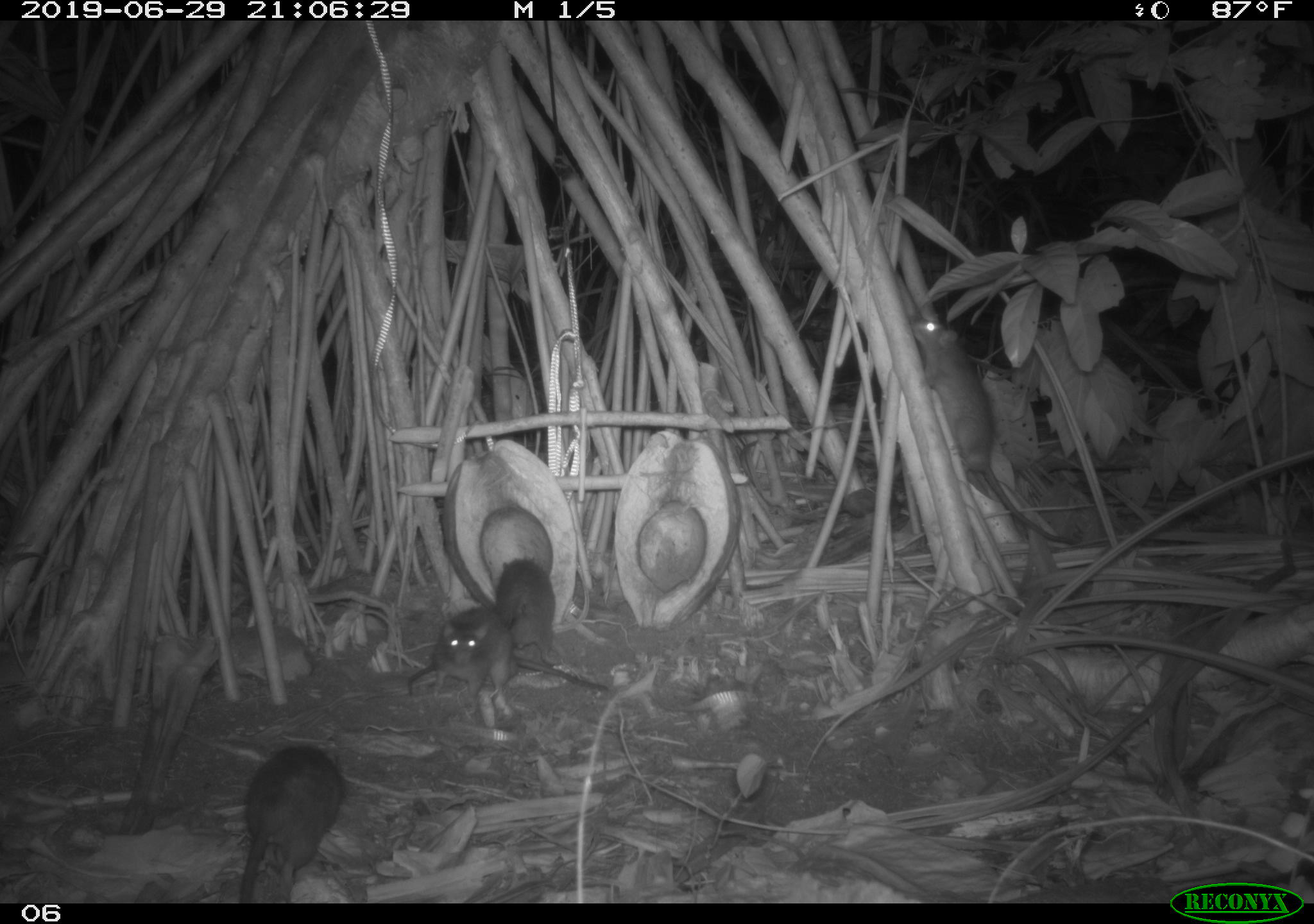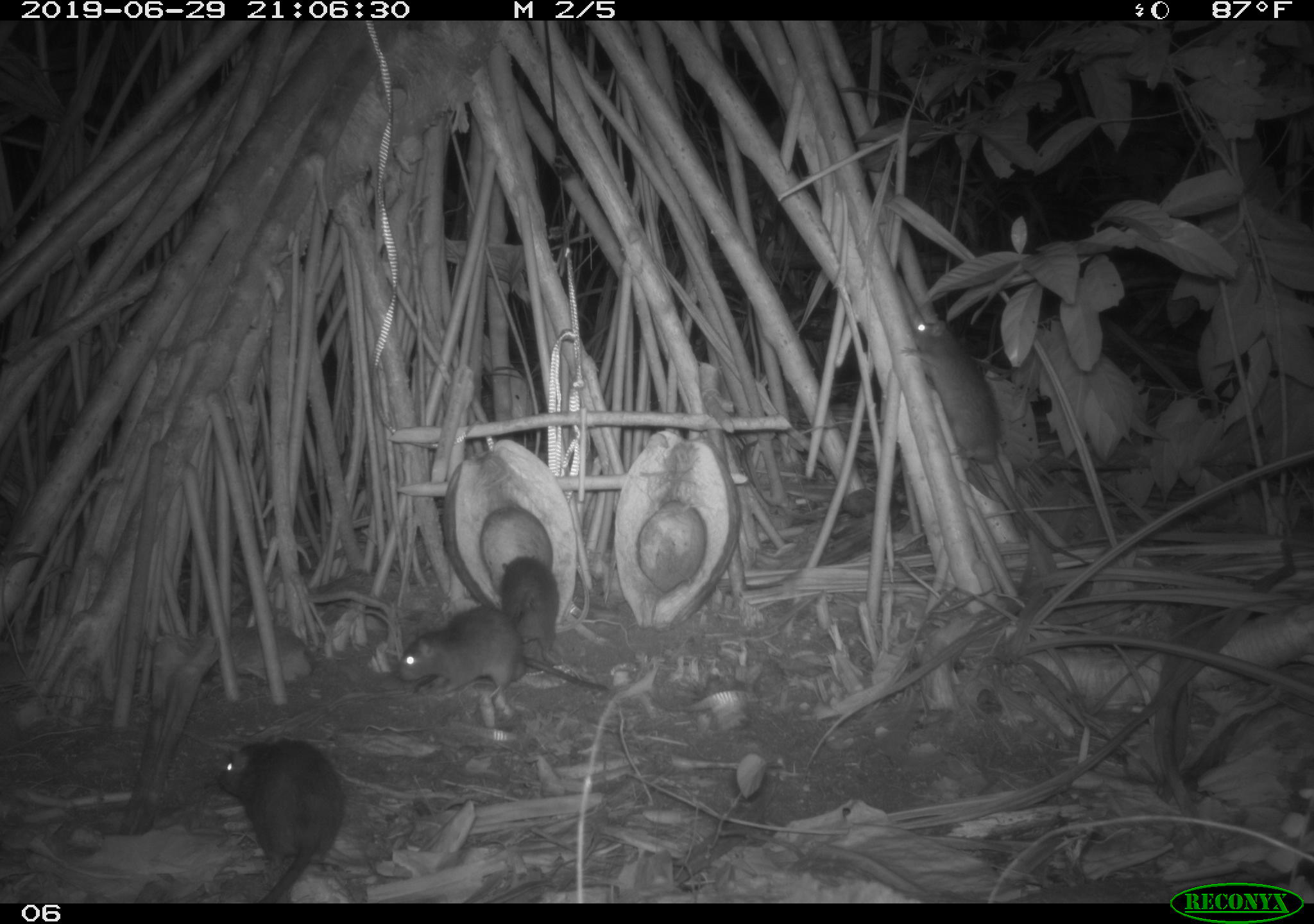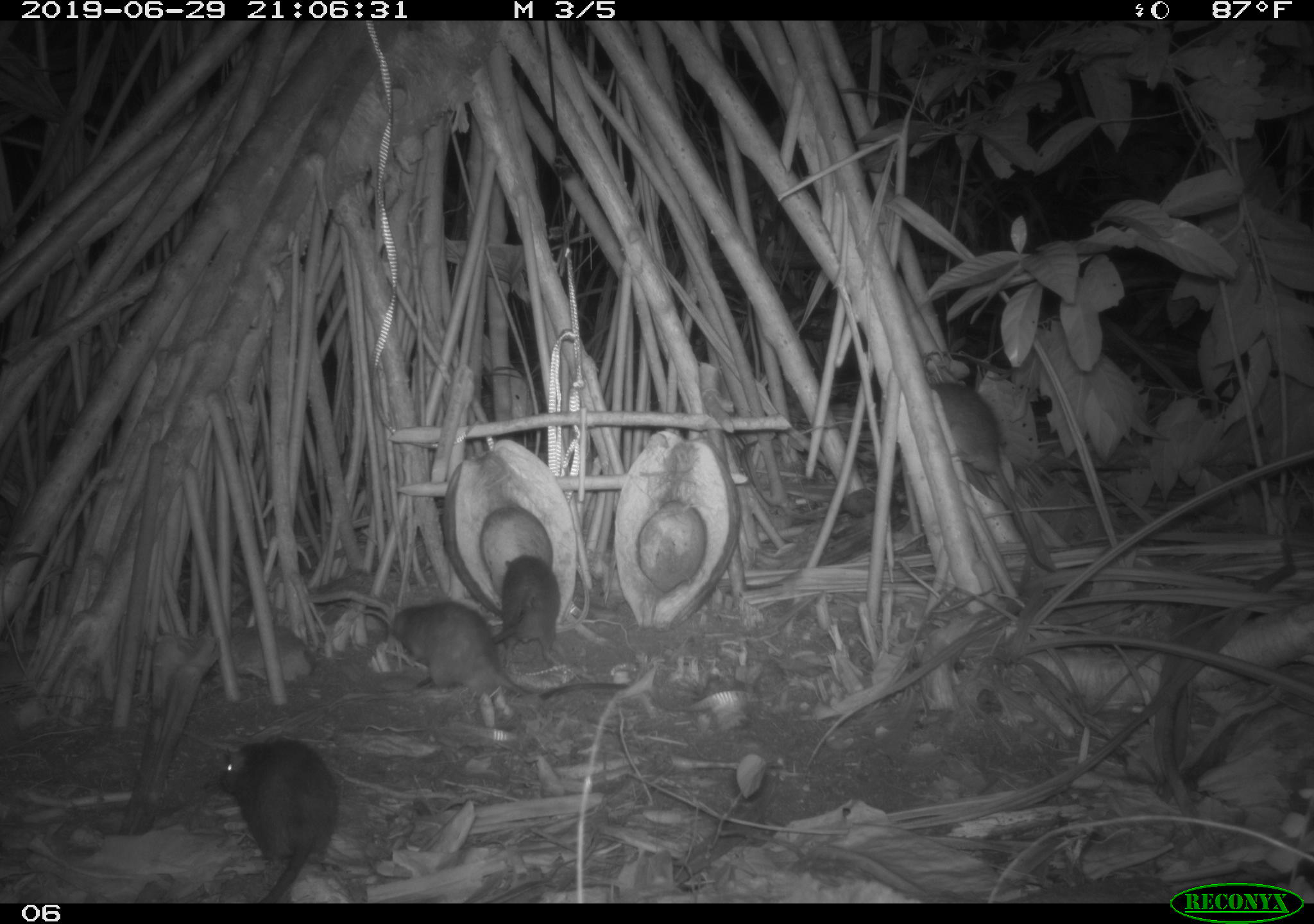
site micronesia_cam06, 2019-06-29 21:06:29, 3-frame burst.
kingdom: Animalia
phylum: Chordata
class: Mammalia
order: Rodentia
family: Muridae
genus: Rattus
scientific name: Rattus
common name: rat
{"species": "rat (Rattus)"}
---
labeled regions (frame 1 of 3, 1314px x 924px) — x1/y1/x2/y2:
rat: 909/300/1082/565; 223/720/386/903; 495/545/574/674; 418/603/513/709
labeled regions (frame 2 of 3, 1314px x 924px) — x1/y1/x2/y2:
rat: 899/311/1090/568; 206/733/355/901; 387/599/619/698; 495/550/572/661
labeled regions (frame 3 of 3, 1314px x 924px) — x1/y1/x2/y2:
rat: 382/597/629/703; 927/368/1045/565; 209/739/345/901; 415/546/566/687